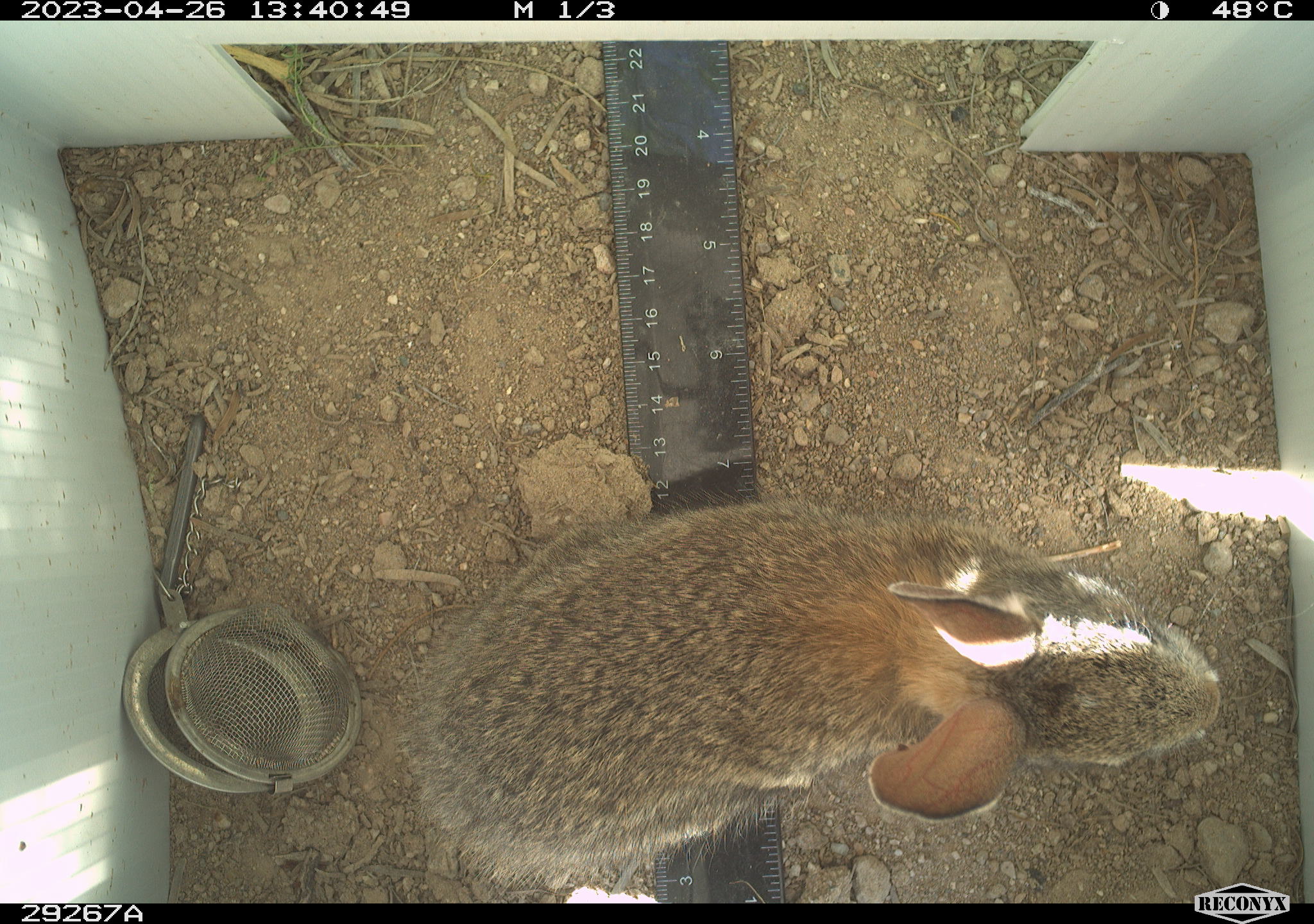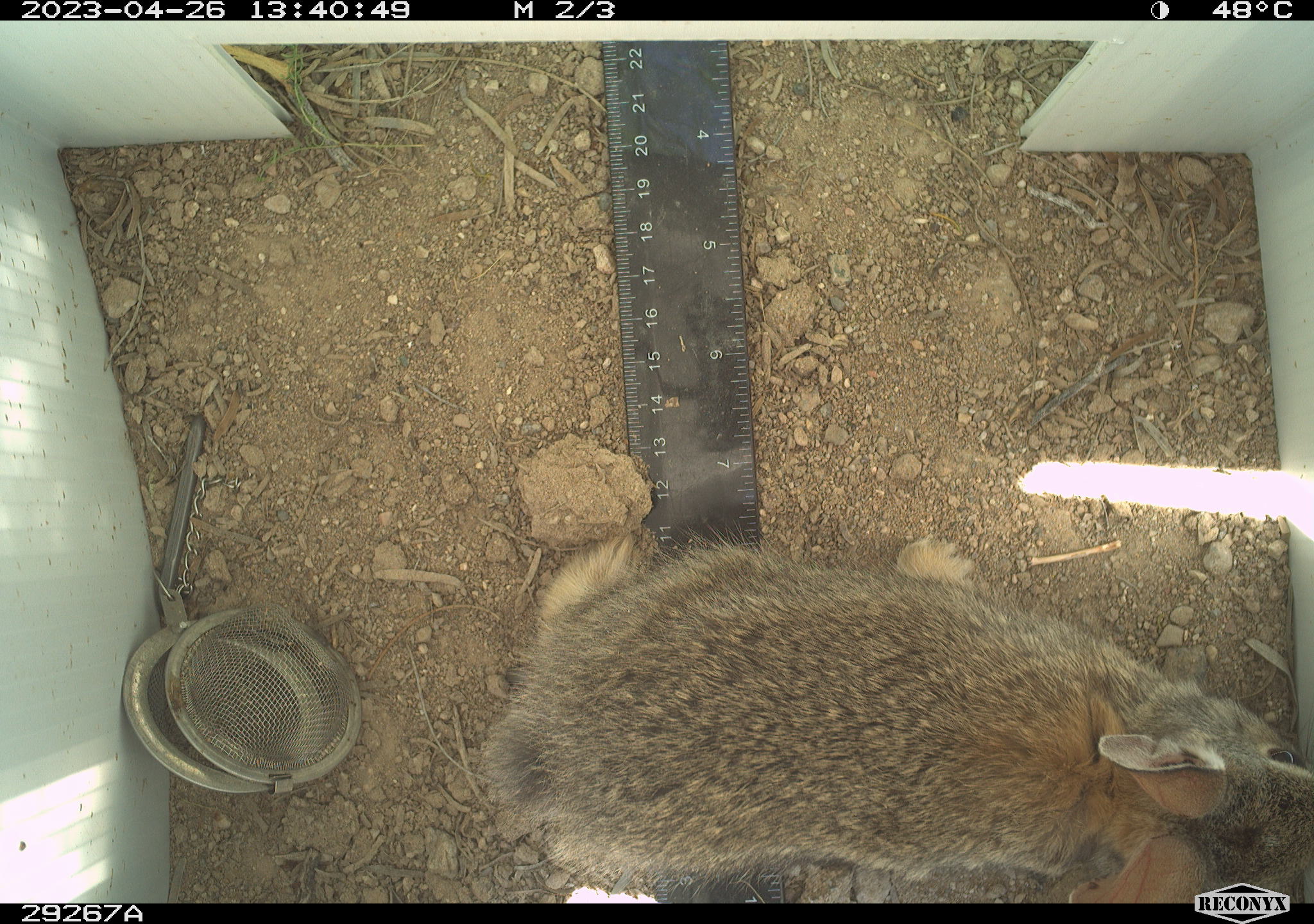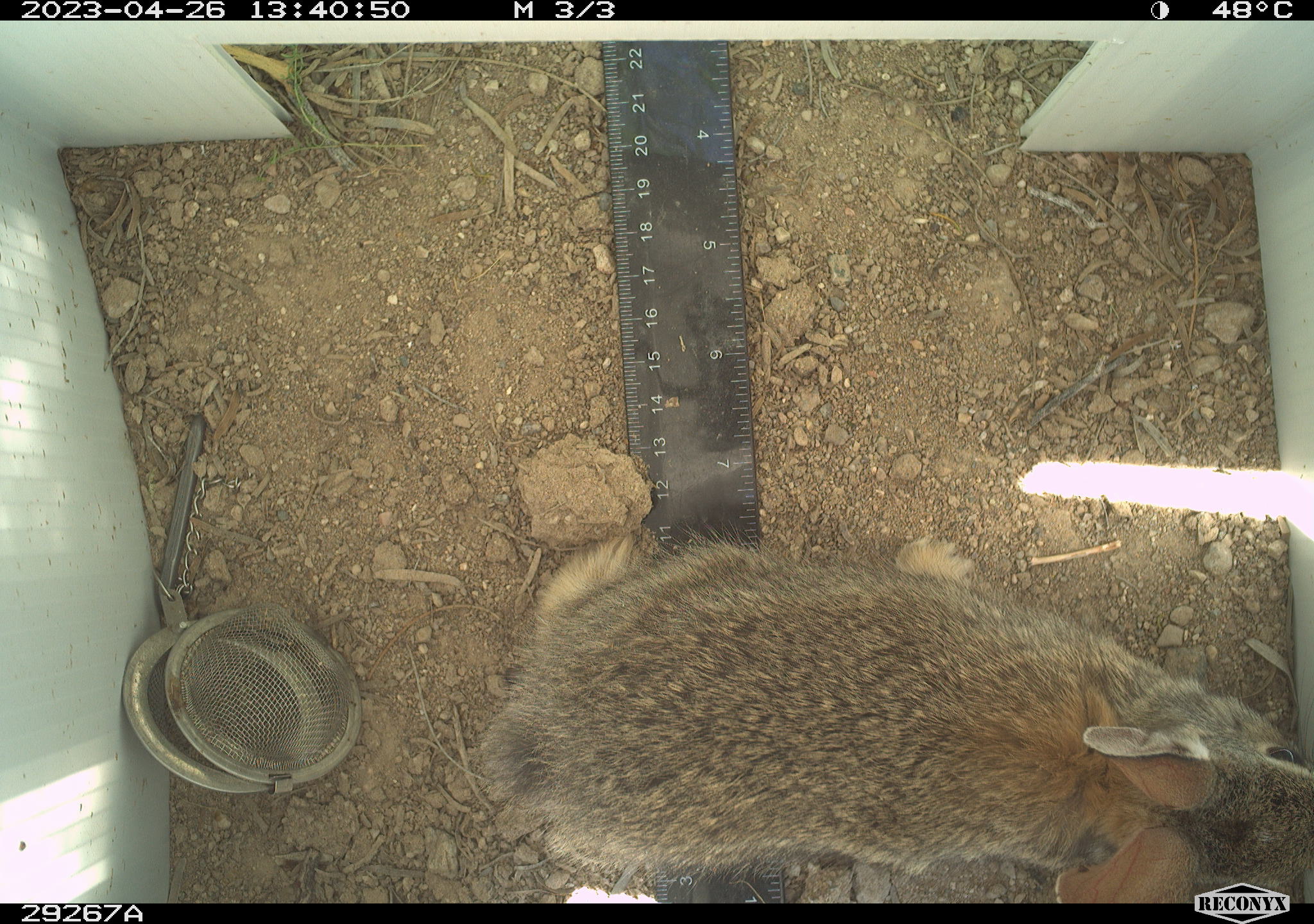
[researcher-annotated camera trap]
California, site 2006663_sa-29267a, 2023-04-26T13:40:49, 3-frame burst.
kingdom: Animalia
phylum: Chordata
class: Mammalia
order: Lagomorpha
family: Leporidae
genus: Sylvilagus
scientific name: Sylvilagus audubonii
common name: desert cottontail